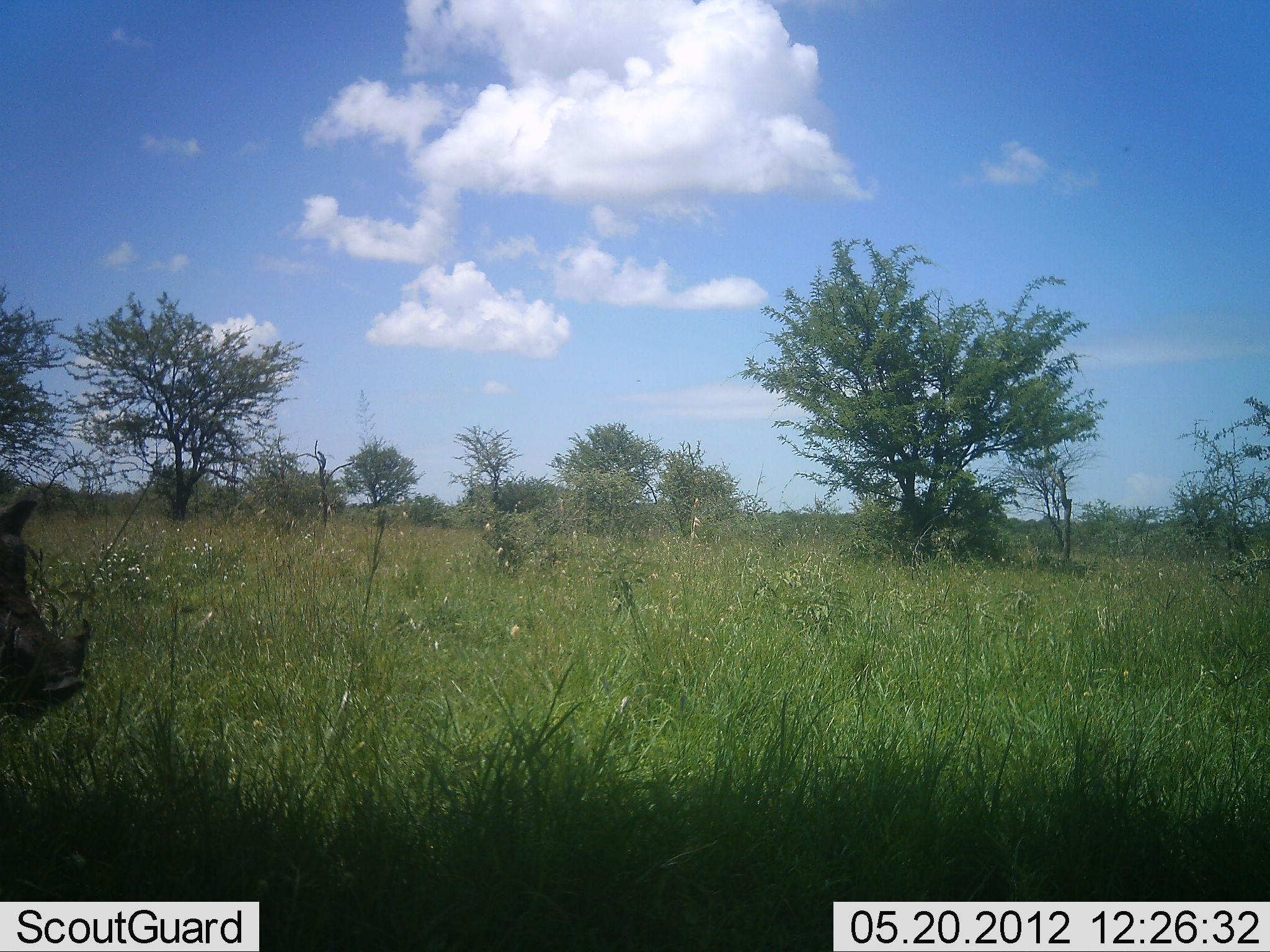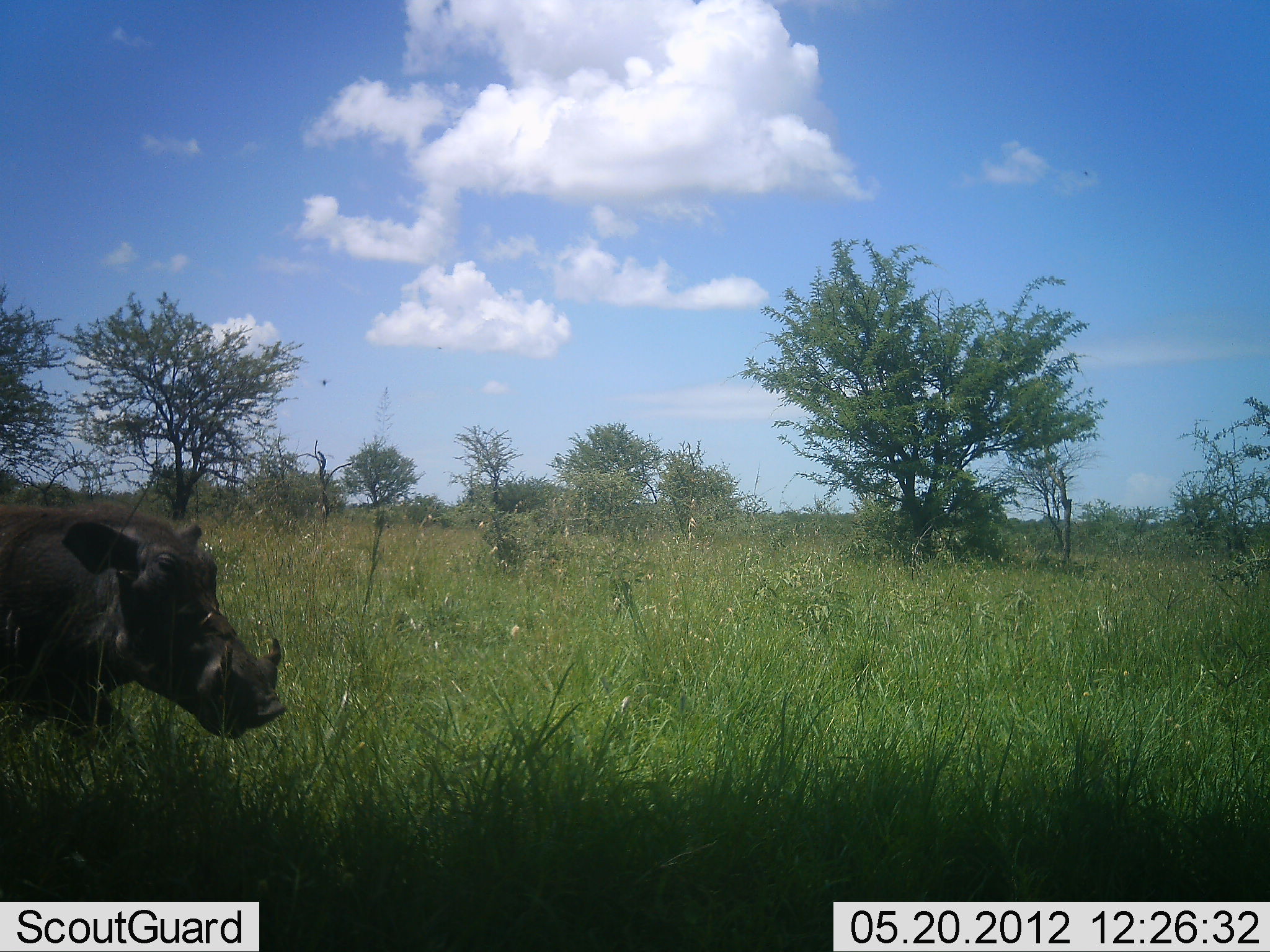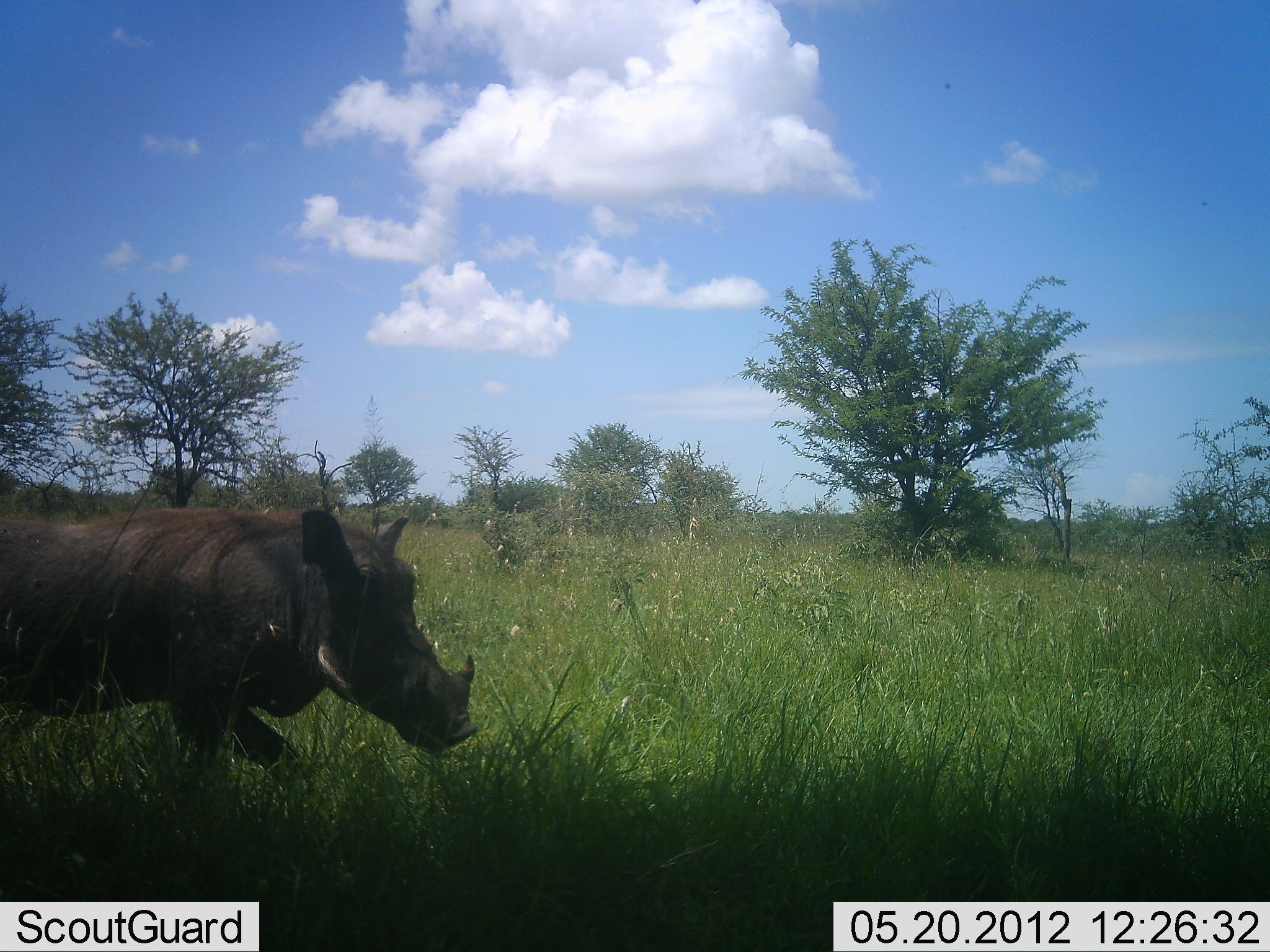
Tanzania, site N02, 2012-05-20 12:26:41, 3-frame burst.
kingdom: Animalia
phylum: Chordata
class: Mammalia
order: Artiodactyla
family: Suidae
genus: Phacochoerus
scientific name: Phacochoerus africanus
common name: warthog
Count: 1.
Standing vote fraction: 0%.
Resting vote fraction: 0%.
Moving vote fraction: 100%.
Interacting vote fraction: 0%.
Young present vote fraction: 0%.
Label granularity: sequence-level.